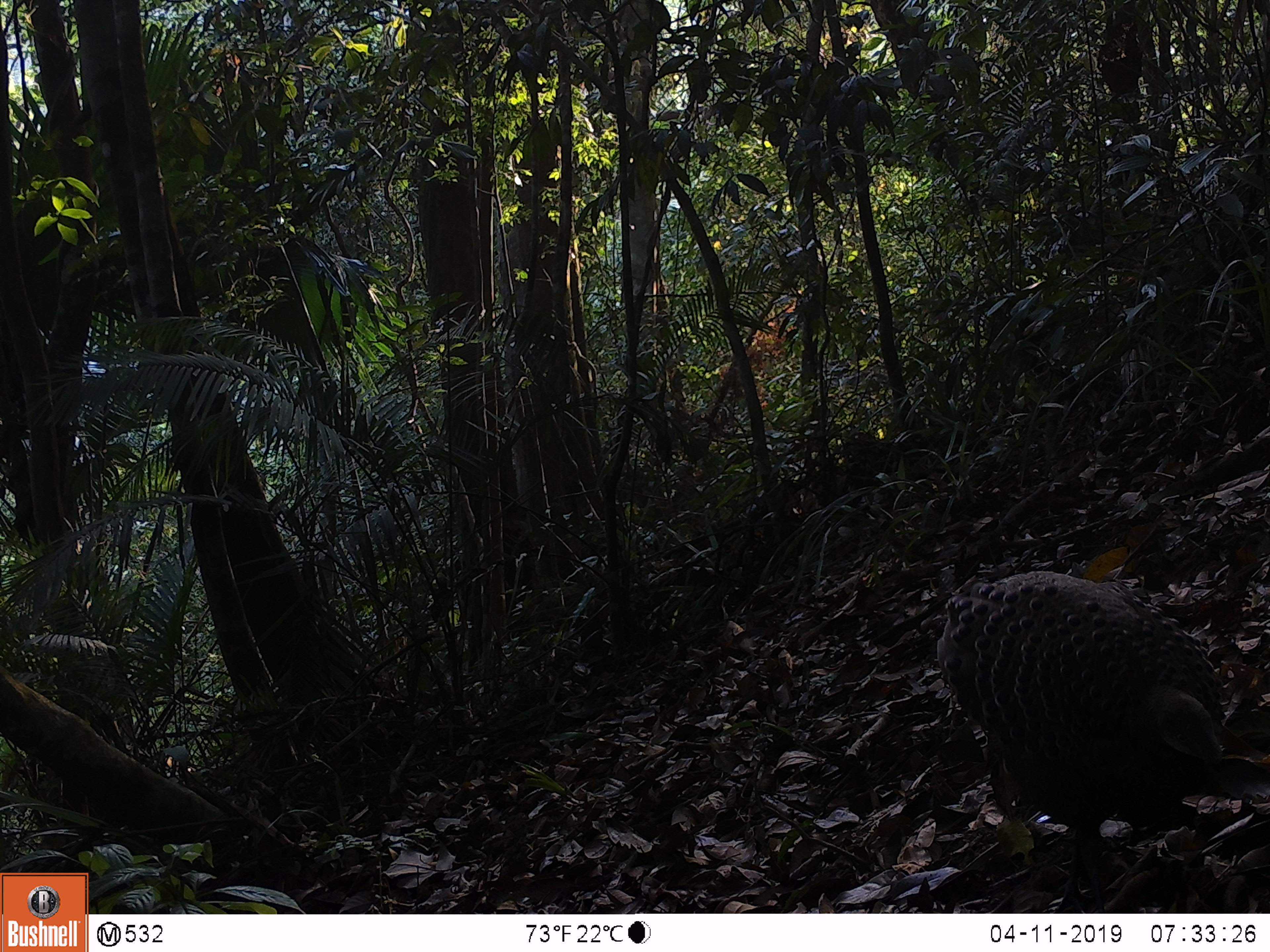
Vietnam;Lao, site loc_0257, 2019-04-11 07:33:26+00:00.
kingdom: Animalia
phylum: Chordata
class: Aves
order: Galliformes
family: Phasianidae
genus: Polyplectron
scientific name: Polyplectron bicalcaratum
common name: gray peacock-pheasant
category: grey peacock pheasant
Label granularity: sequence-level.